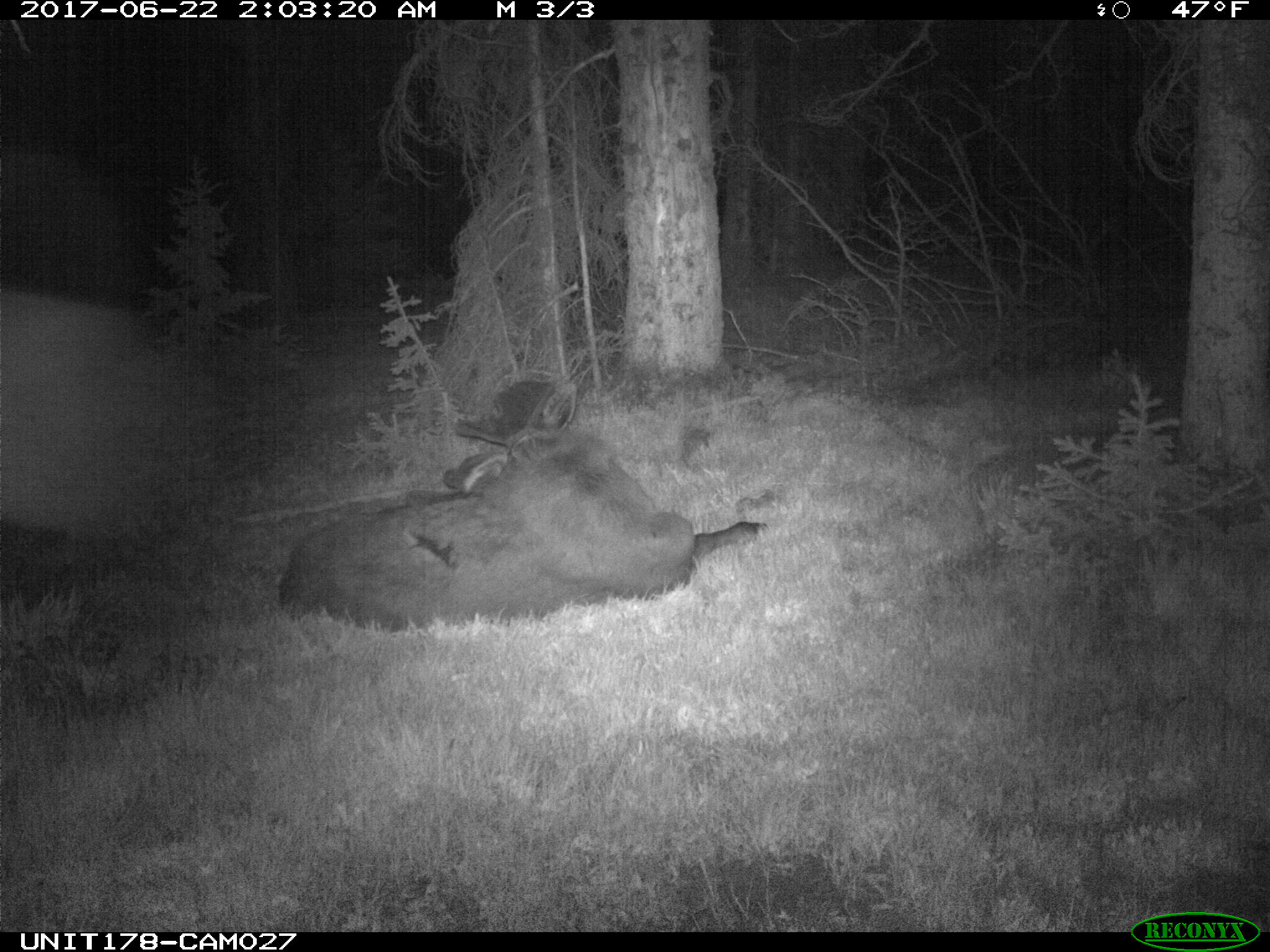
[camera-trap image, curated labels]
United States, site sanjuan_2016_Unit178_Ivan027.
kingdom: Animalia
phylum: Chordata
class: Mammalia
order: Artiodactyla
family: Cervidae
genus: Alces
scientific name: Alces alces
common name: moose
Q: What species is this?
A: Alces alces (moose).